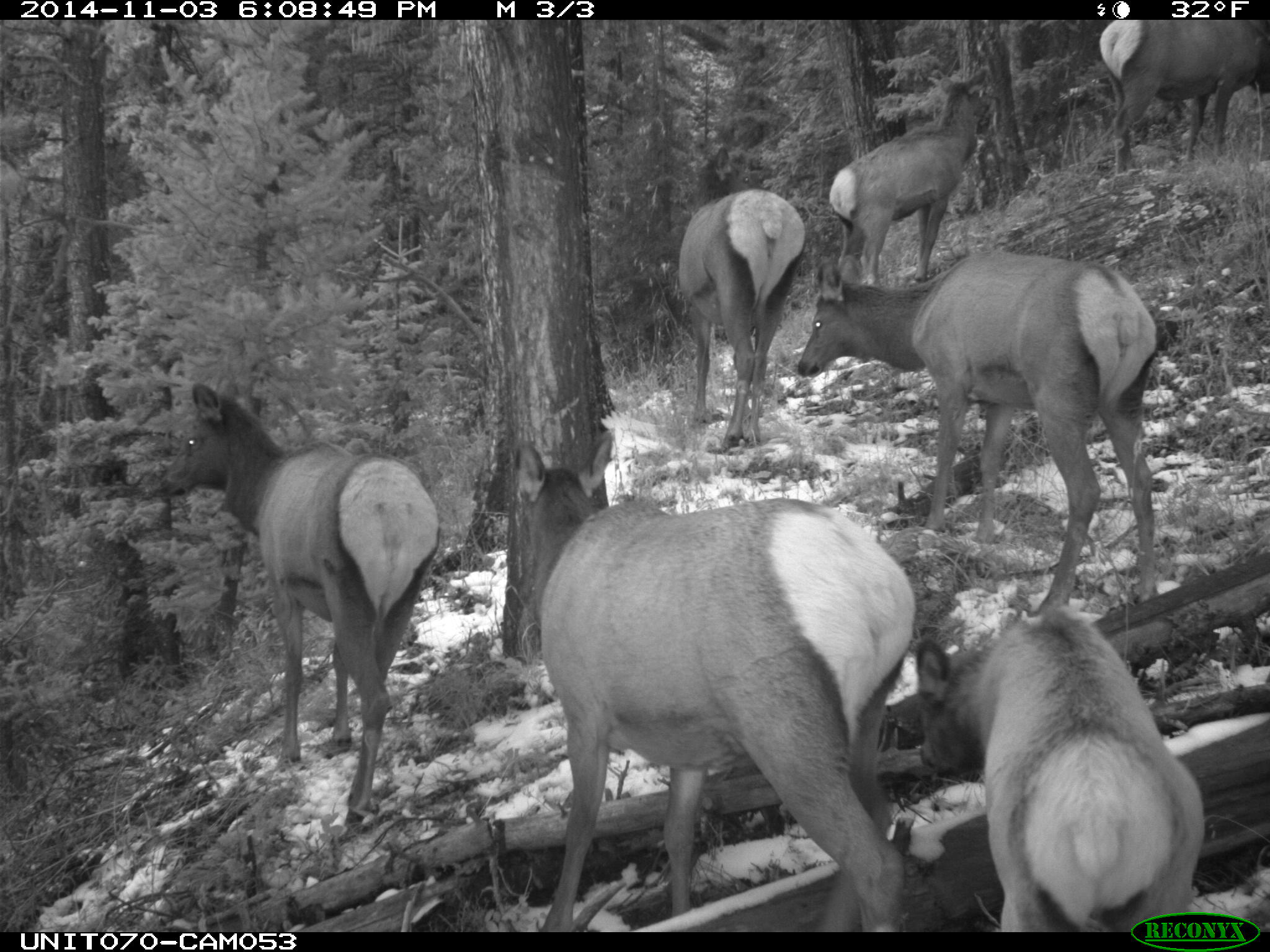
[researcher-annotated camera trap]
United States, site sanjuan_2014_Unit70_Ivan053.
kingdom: Animalia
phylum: Chordata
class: Mammalia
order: Artiodactyla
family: Cervidae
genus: Cervus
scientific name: Cervus elaphus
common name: red deer